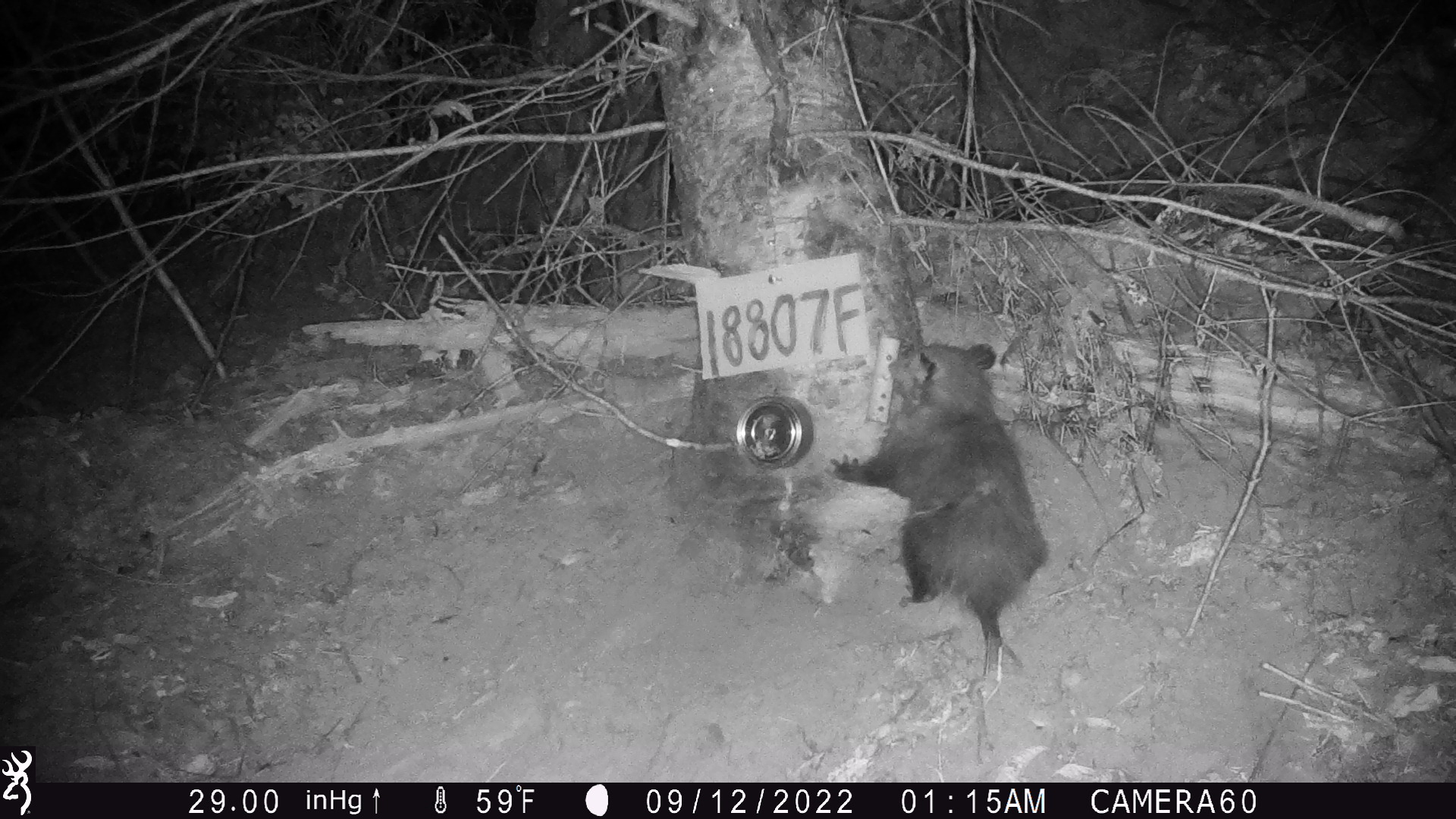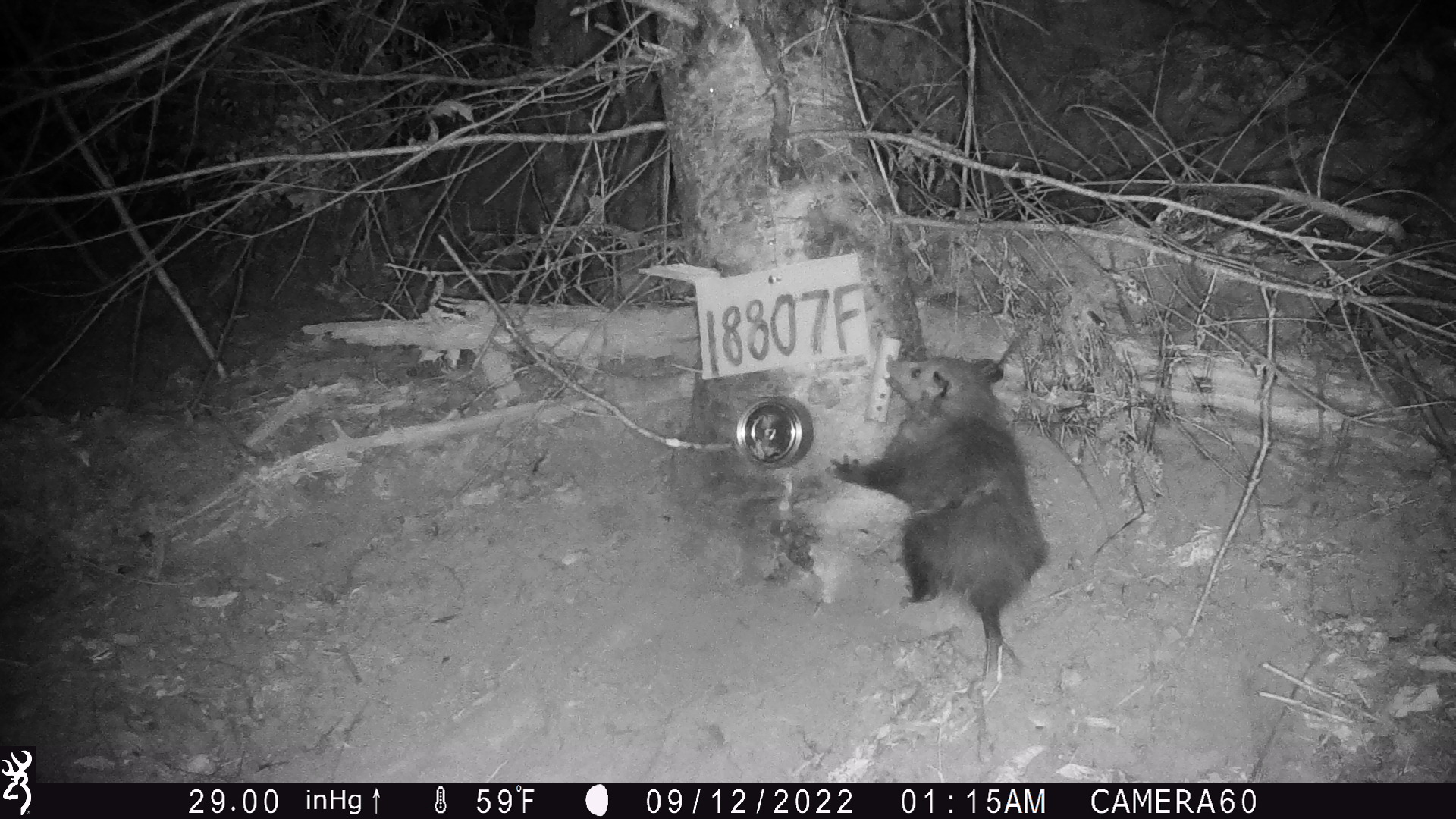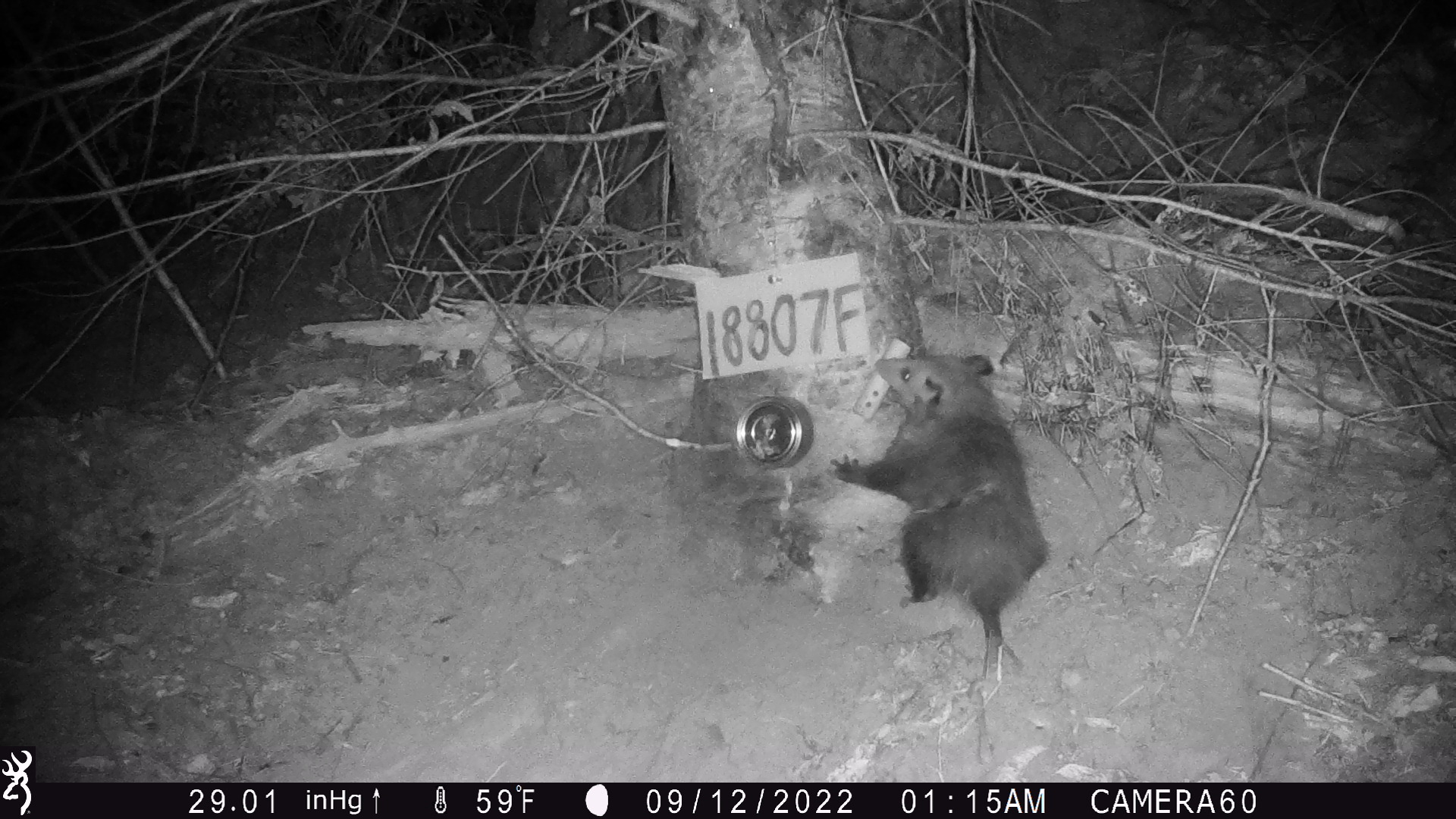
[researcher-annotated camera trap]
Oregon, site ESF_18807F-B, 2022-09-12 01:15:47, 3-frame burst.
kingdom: Animalia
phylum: Chordata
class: Mammalia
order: Didelphimorphia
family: Didelphidae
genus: Didelphis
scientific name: Didelphis virginiana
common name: virginia opossum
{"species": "virginia opossum (Didelphis virginiana)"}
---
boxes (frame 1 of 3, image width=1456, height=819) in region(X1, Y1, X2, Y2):
virginia opossum: region(814, 331, 1053, 709)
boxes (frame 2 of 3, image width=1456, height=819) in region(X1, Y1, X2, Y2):
virginia opossum: region(824, 346, 1058, 723)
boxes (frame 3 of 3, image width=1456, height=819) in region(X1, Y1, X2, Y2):
virginia opossum: region(826, 336, 1040, 723)